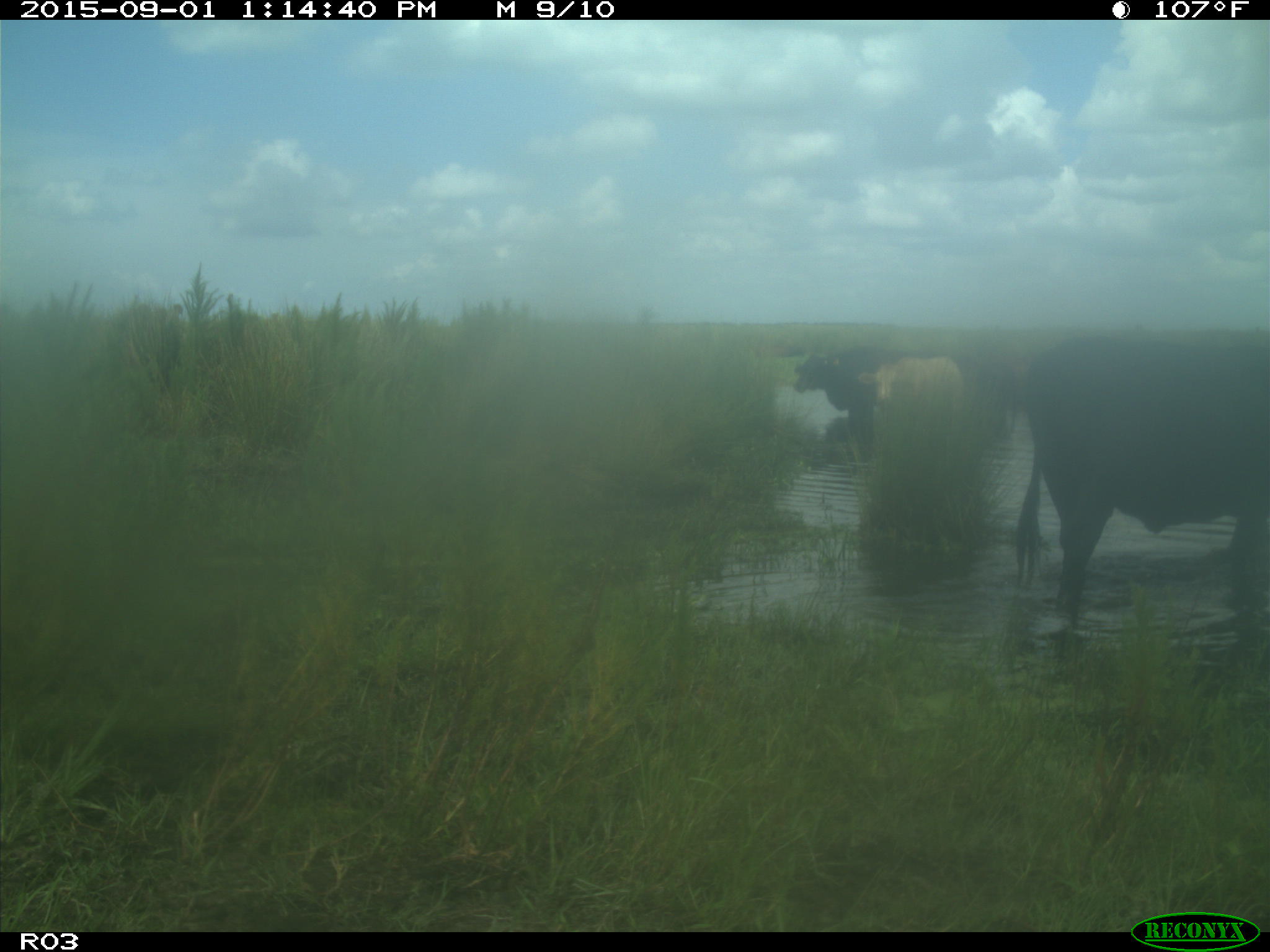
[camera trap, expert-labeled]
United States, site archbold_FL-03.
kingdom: Animalia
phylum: Chordata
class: Mammalia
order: Artiodactyla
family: Bovidae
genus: Bos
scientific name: Bos taurus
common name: domestic cow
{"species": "Bos taurus (domestic cow)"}